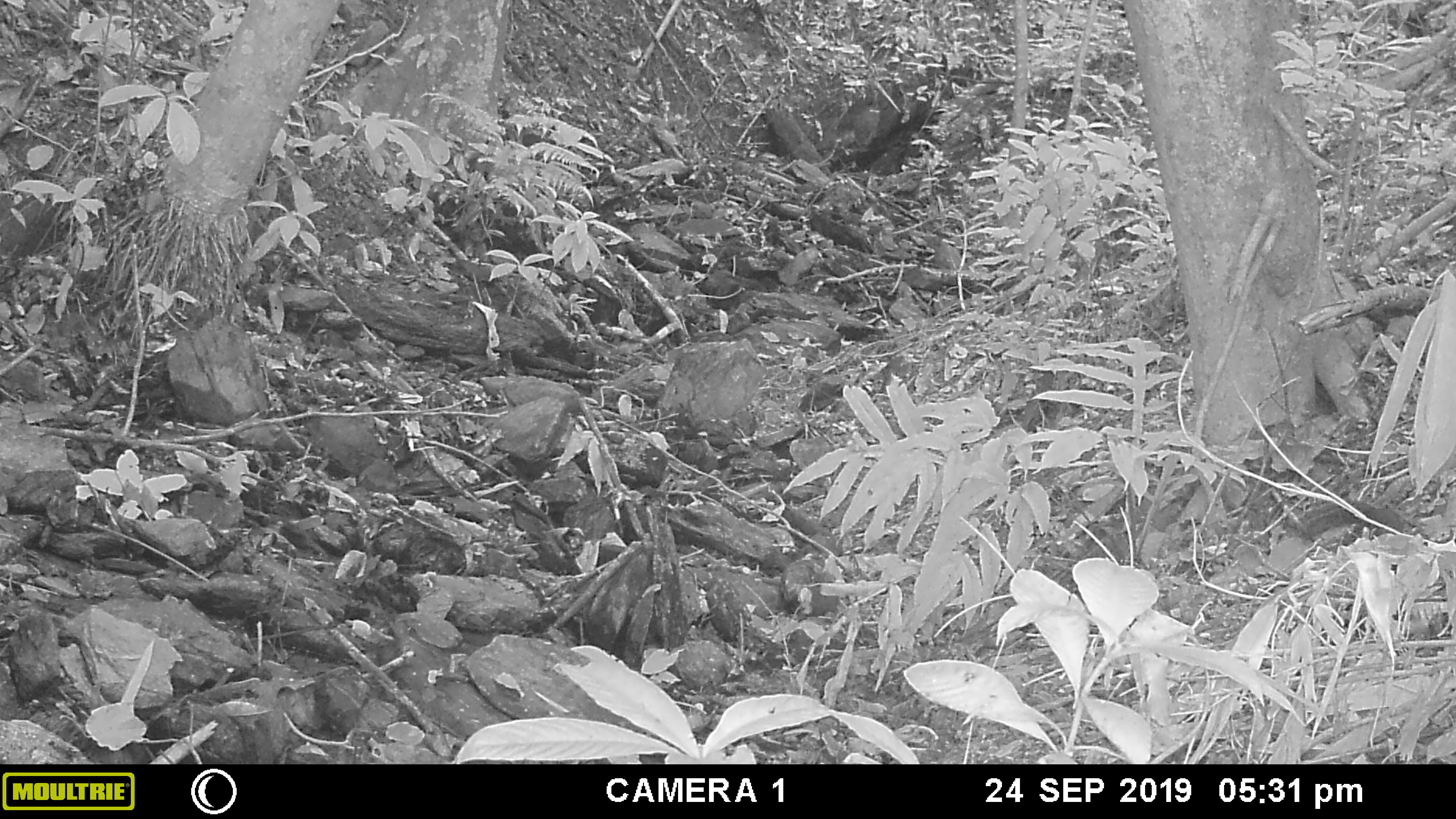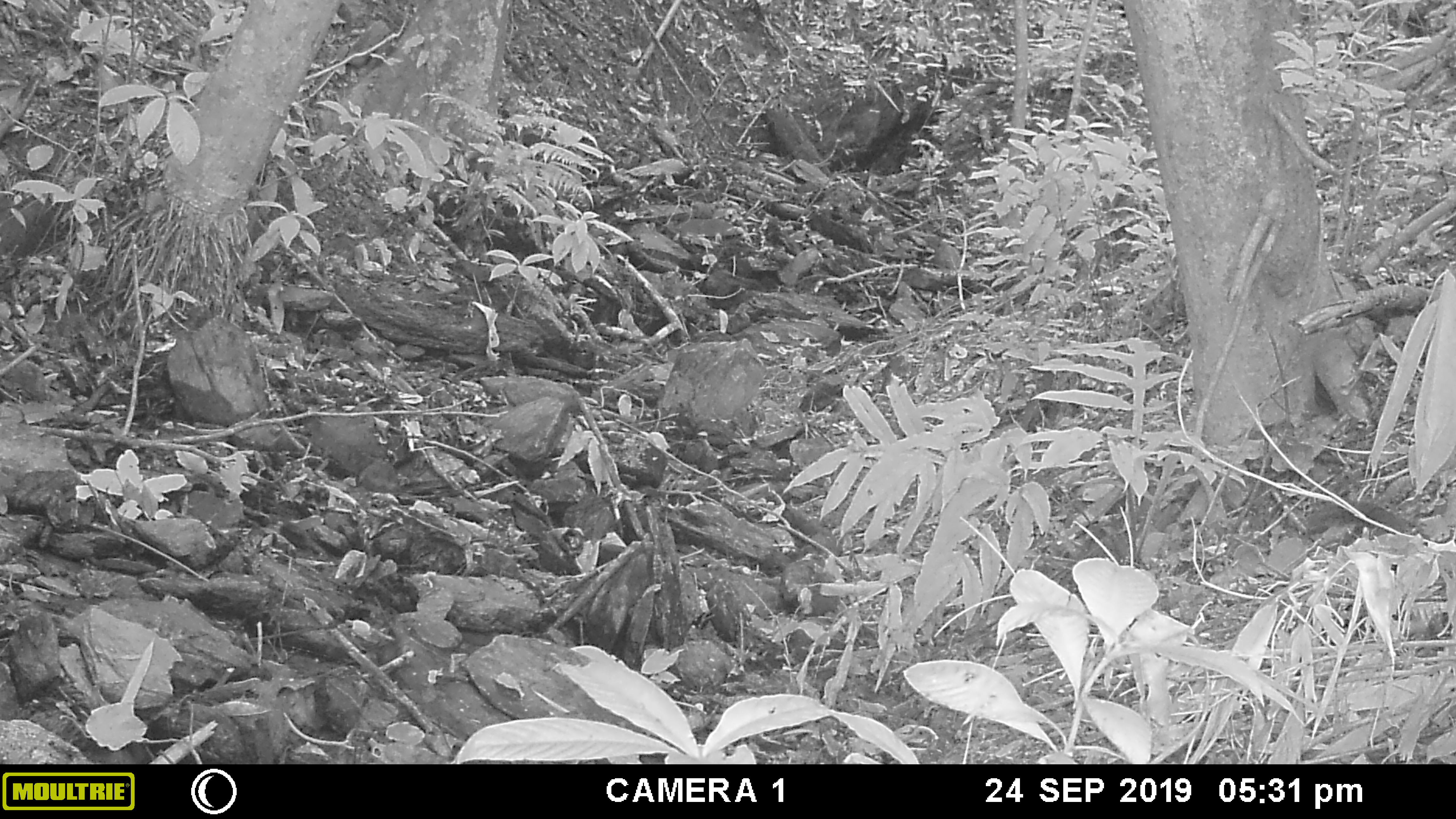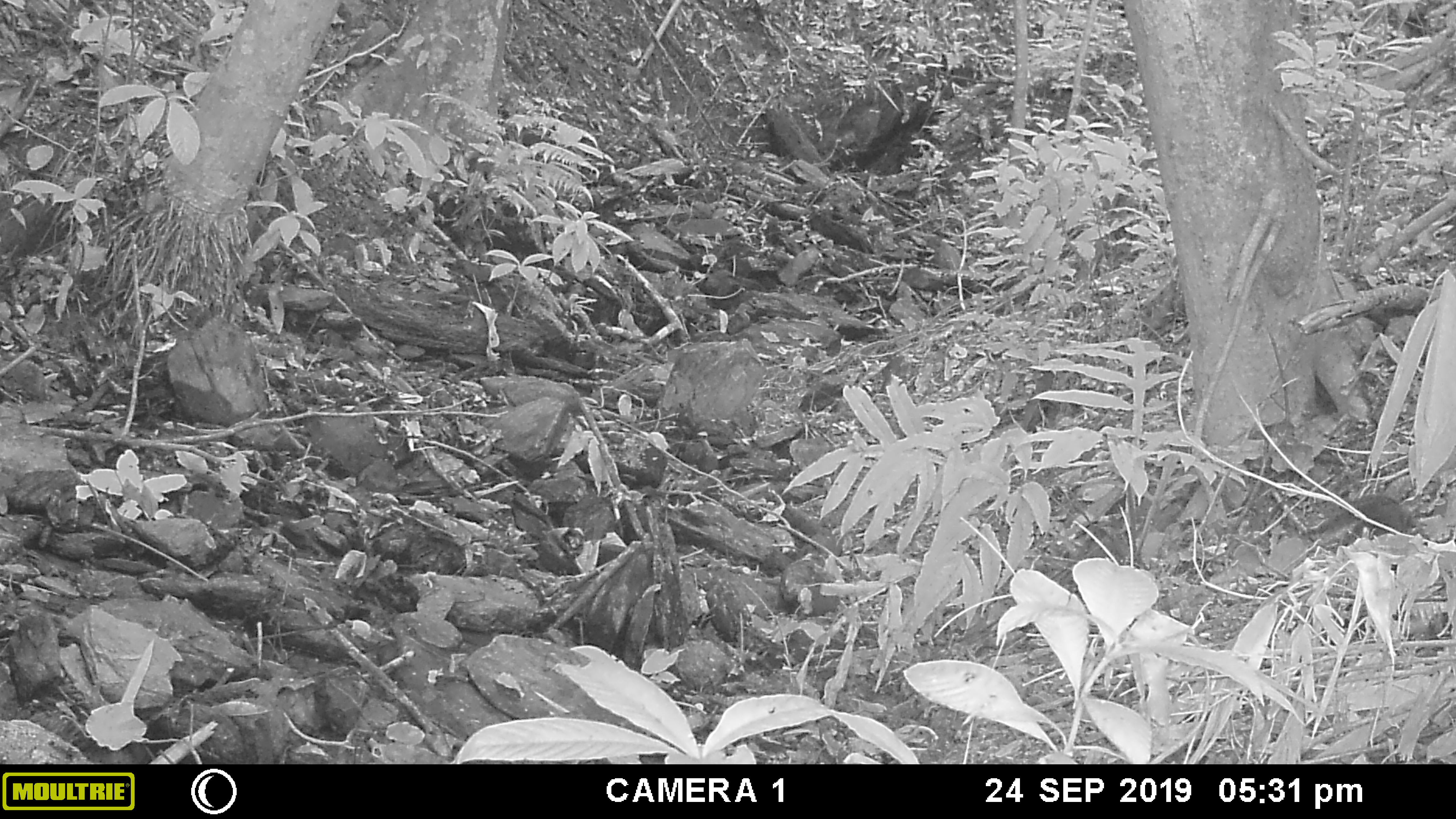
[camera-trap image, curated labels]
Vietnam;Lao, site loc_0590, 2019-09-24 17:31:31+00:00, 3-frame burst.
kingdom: Animalia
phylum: Chordata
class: Mammalia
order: Rodentia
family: Sciuridae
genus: Dremomys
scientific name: Dremomys rufigenis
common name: red-cheeked squirrel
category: red cheeked squirrel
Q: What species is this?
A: Red cheeked squirrel (red-cheeked squirrel) (Dremomys rufigenis).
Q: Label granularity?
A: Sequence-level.